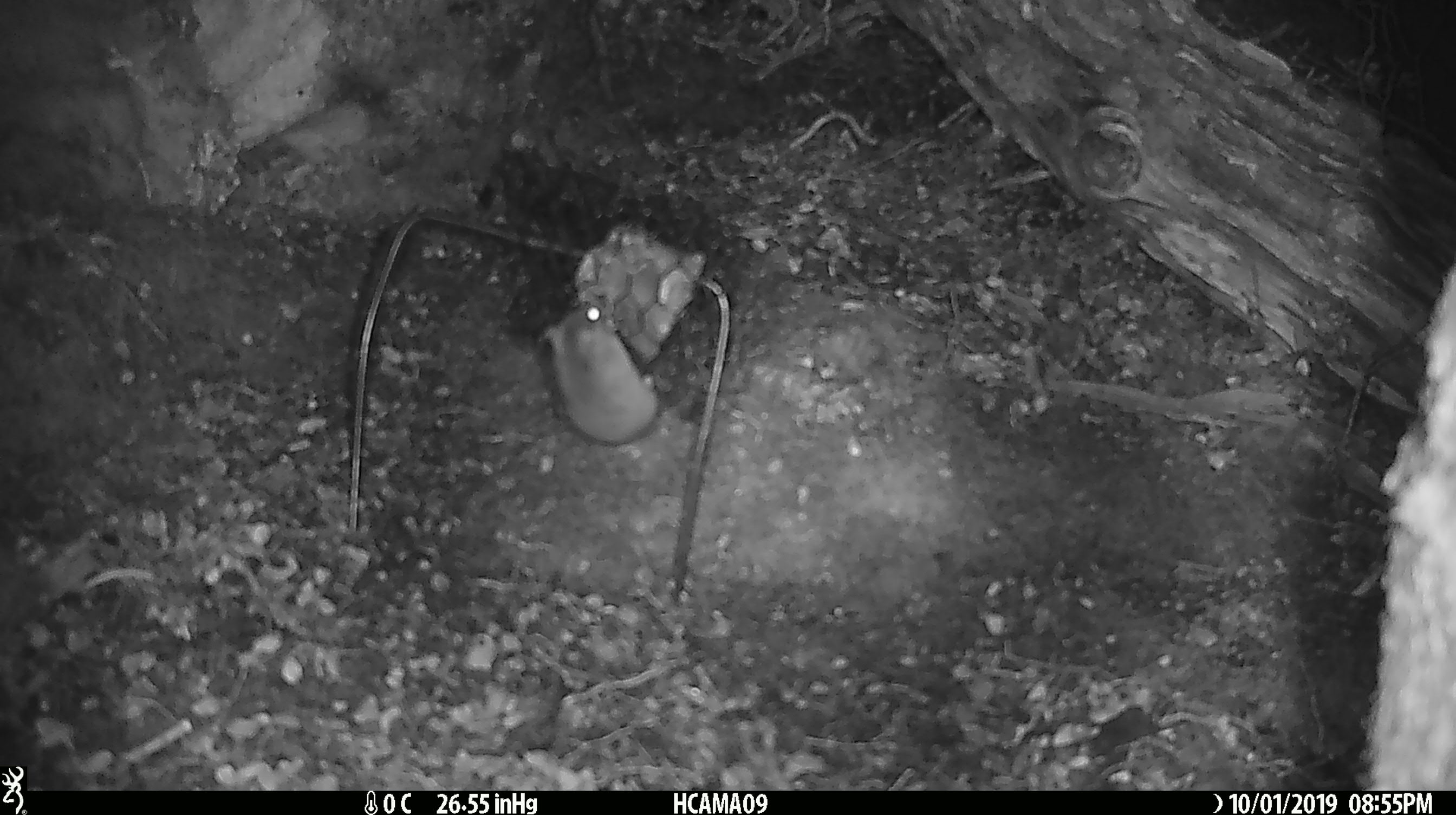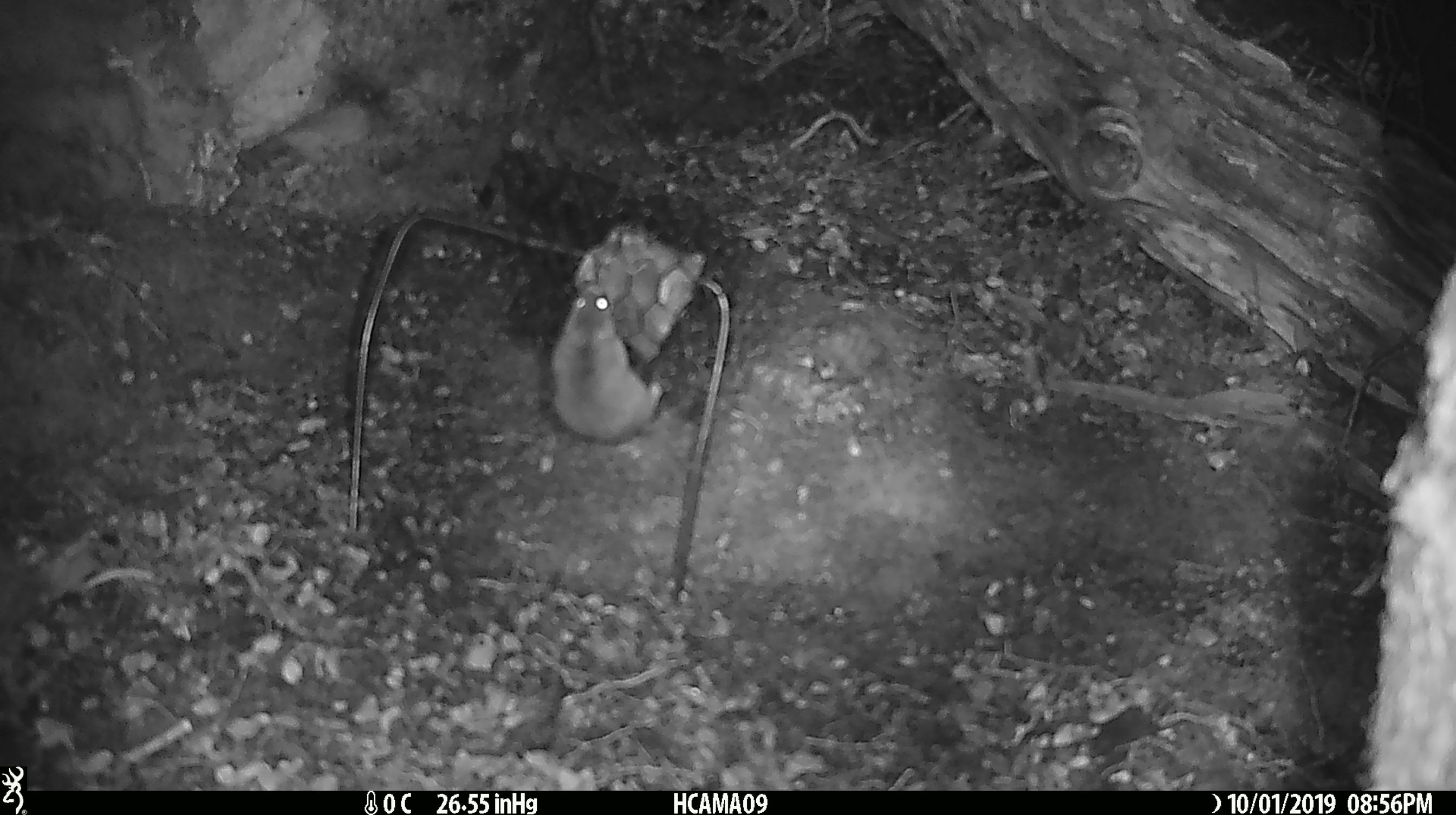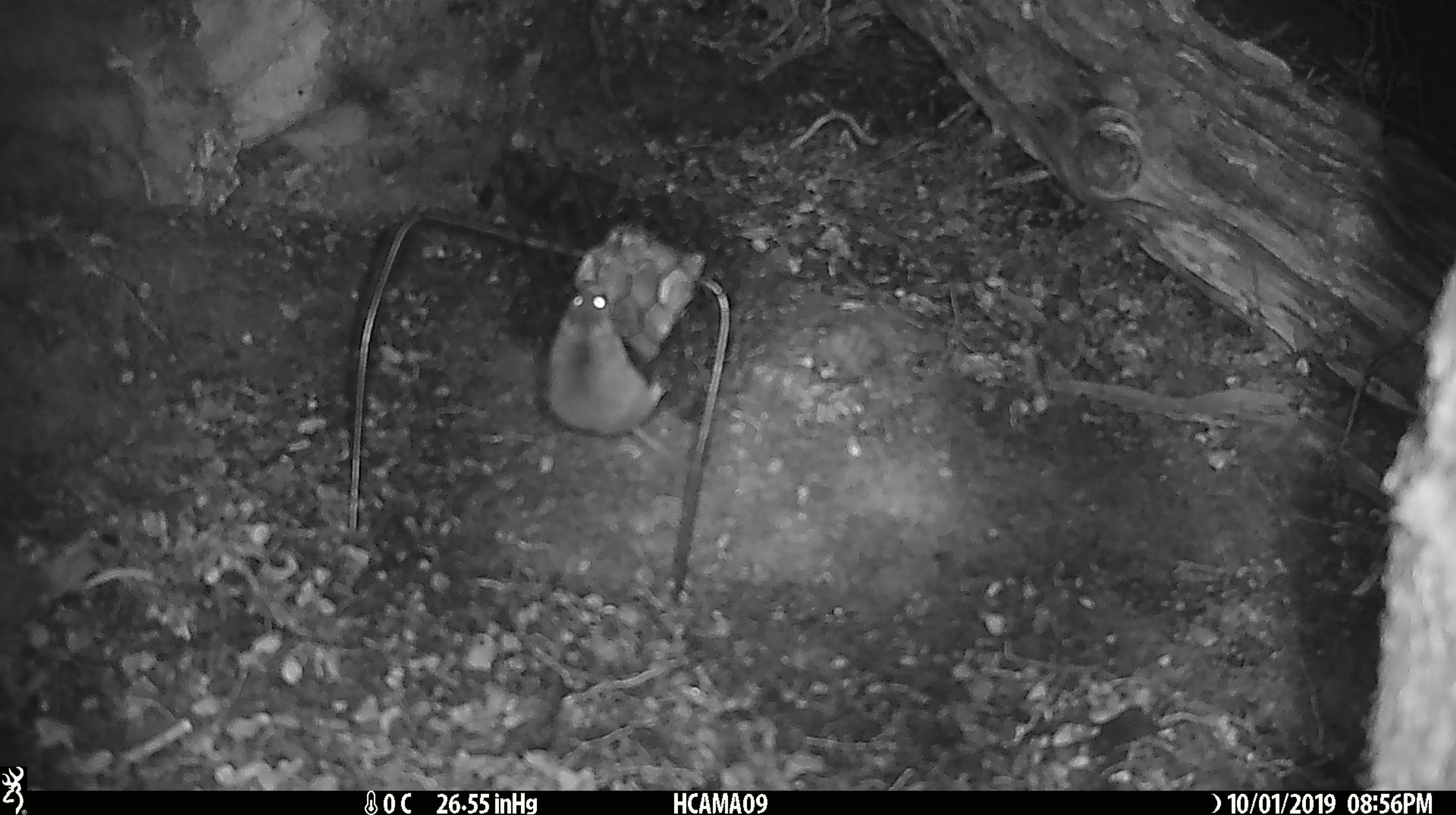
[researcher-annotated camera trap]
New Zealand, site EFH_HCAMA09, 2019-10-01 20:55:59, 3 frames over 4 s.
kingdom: Animalia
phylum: Chordata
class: Mammalia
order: Rodentia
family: Muridae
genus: Mus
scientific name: Mus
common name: mouse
Mouse (Mus).